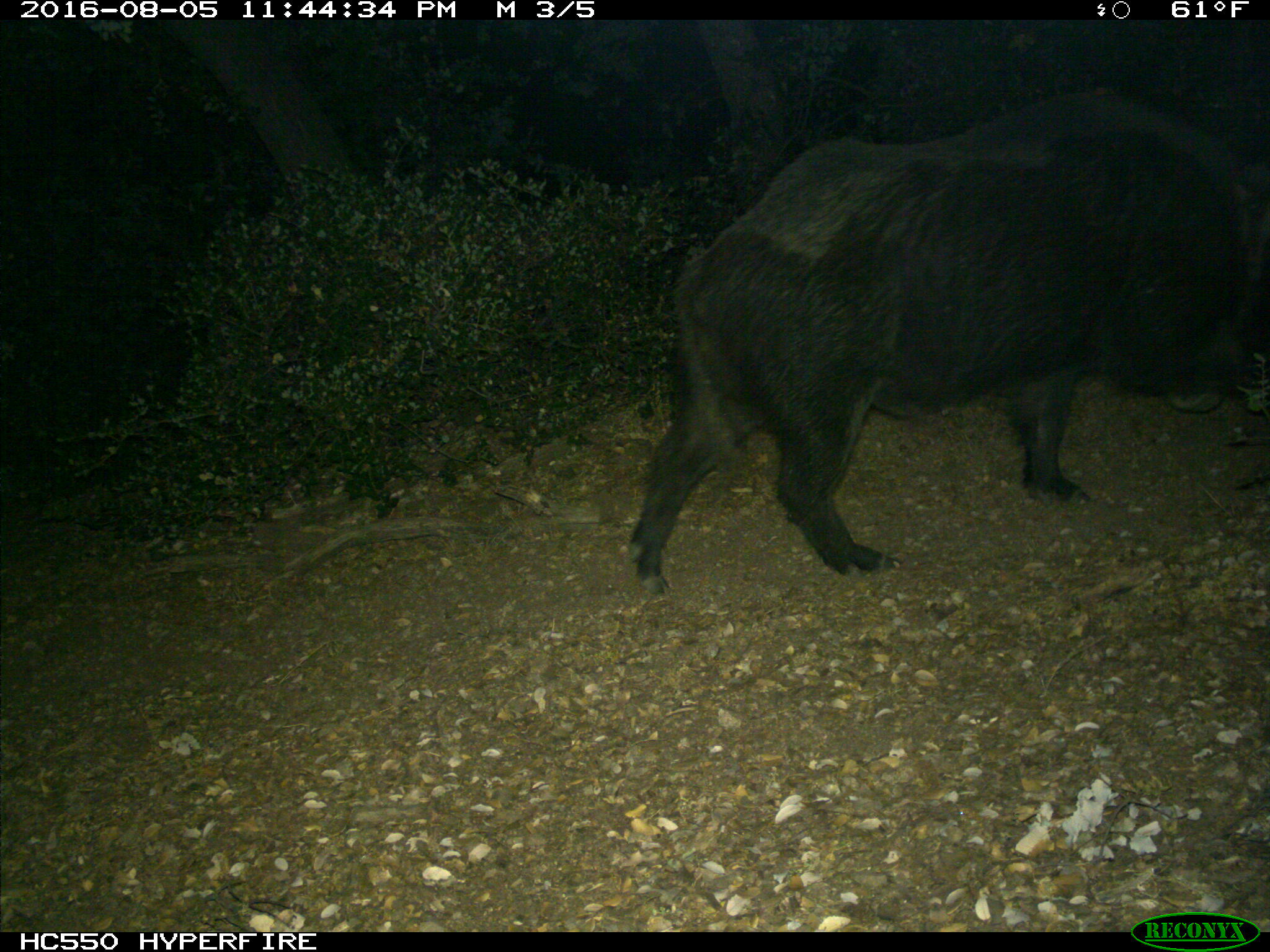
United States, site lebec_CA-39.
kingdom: Animalia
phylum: Chordata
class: Mammalia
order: Artiodactyla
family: Suidae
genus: Sus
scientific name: Sus scrofa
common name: wild boar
Sus scrofa (wild boar).